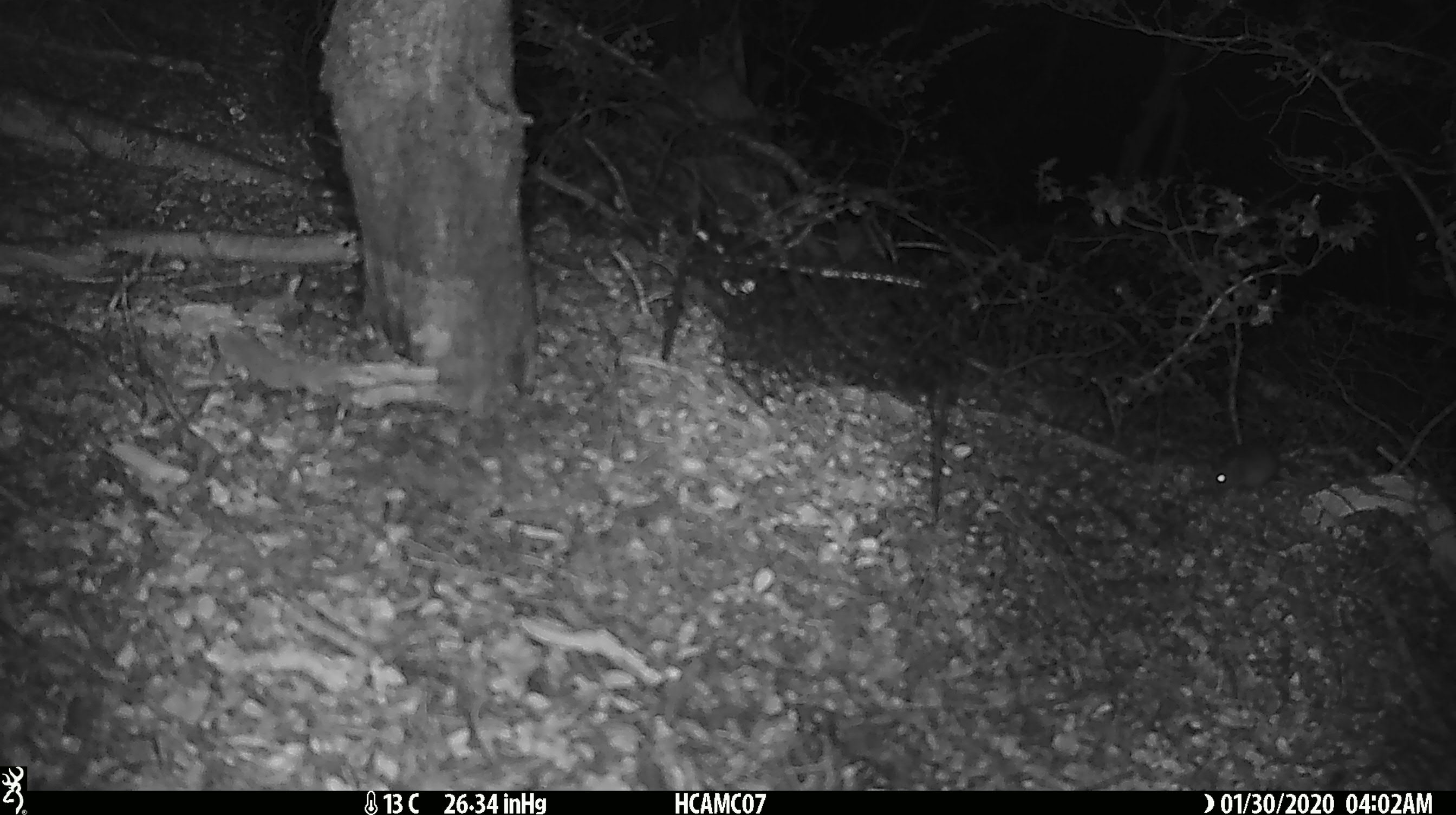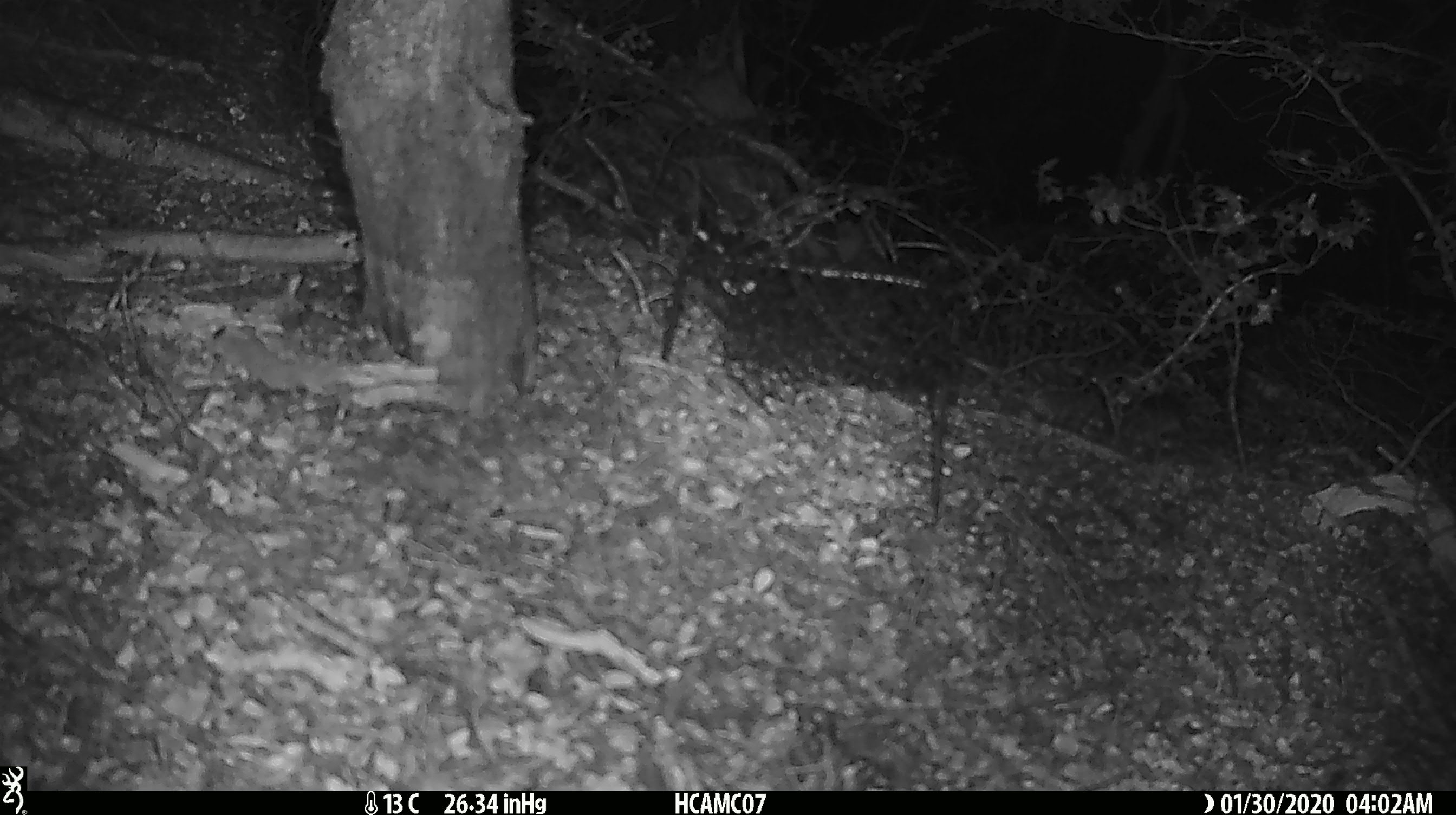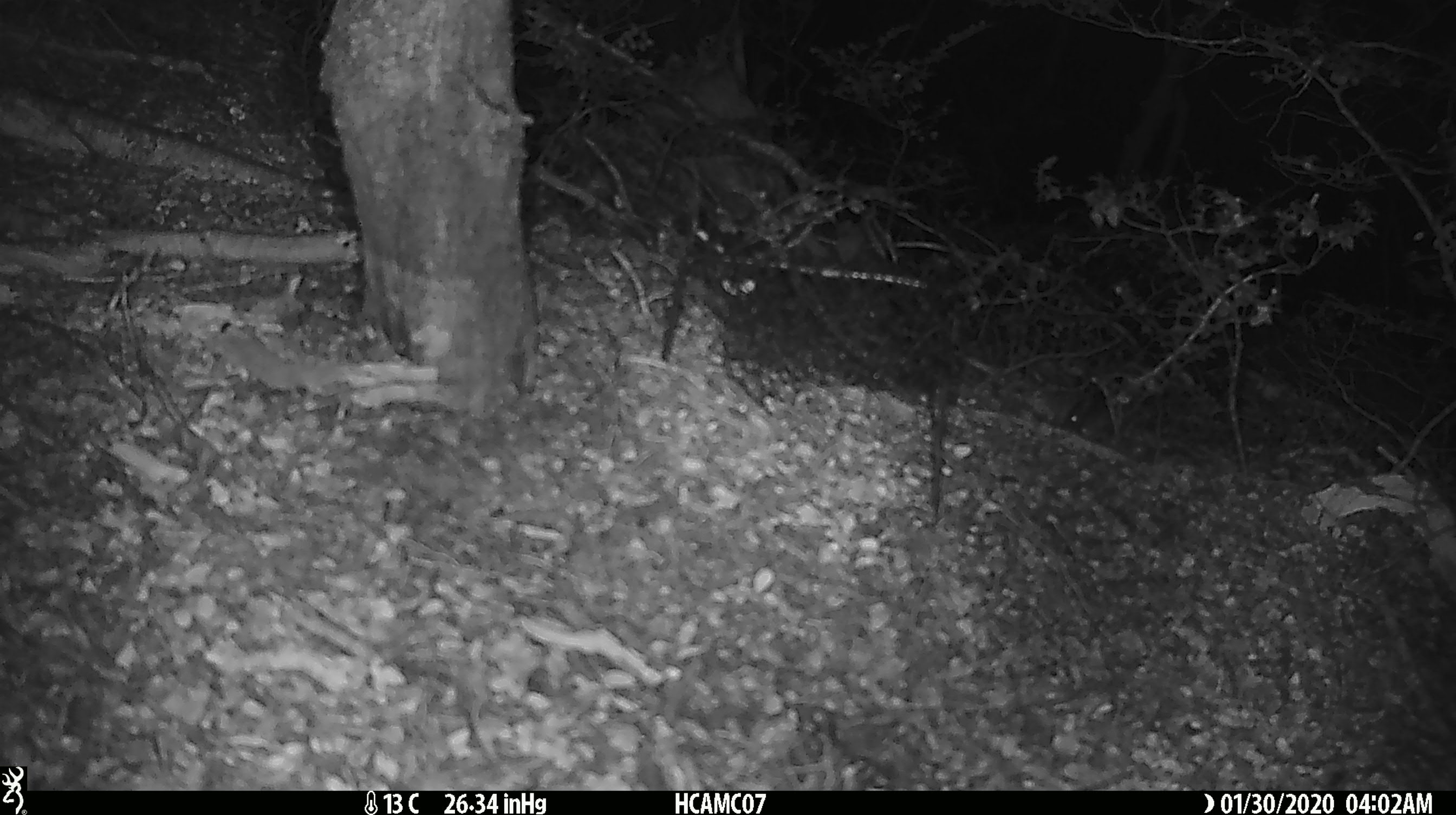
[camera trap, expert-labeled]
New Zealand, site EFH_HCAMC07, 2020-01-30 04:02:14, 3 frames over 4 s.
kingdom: Animalia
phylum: Chordata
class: Mammalia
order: Rodentia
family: Muridae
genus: Mus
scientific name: Mus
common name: mouse